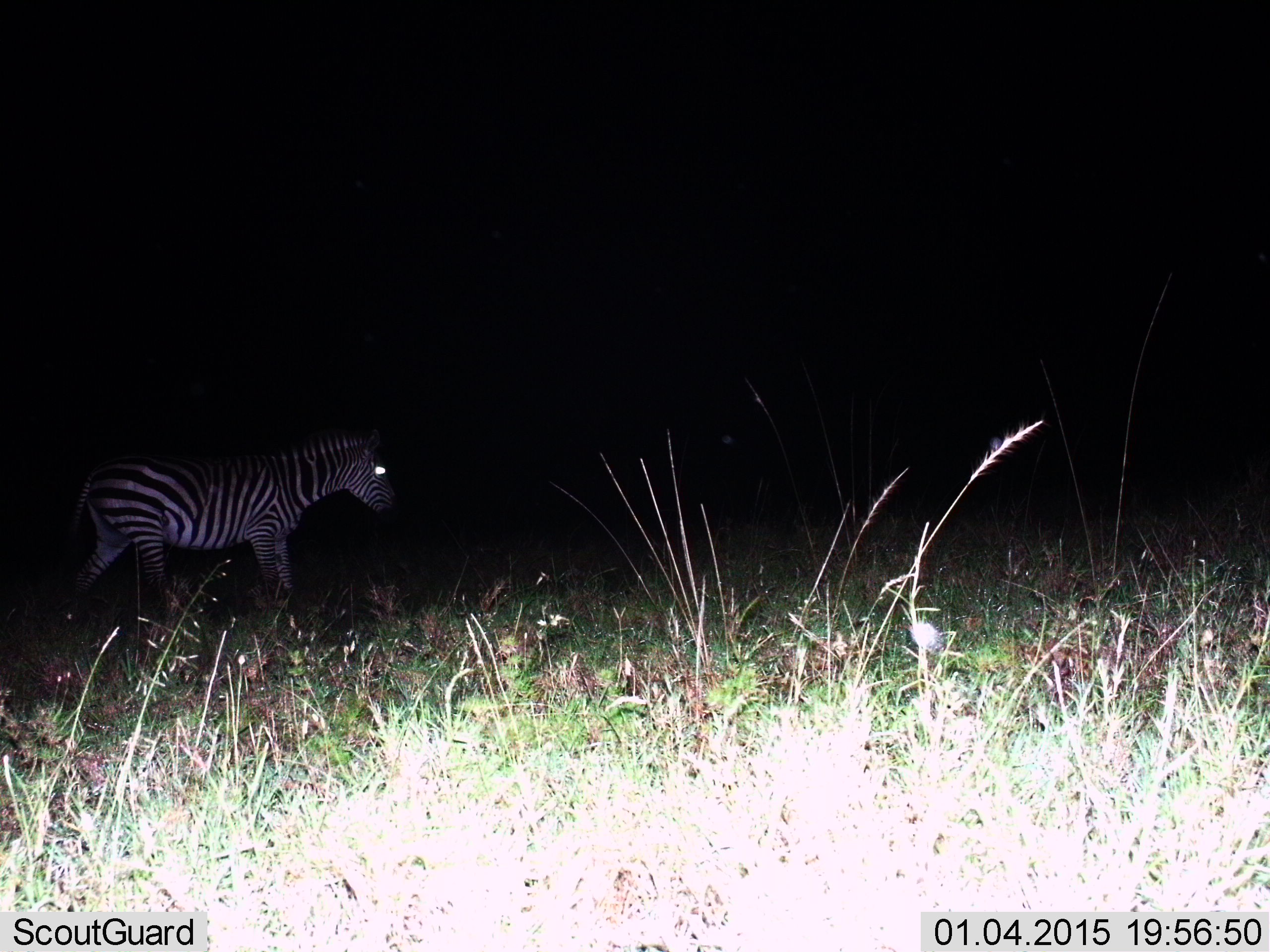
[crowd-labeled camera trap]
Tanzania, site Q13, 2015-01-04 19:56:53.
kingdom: Animalia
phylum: Chordata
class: Mammalia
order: Perissodactyla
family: Equidae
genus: Equus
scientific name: Equus quagga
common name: plains zebra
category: zebra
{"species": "zebra (plains zebra) (Equus quagga)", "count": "1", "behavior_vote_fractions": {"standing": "30%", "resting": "0%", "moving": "80%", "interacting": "0%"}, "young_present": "0%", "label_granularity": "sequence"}